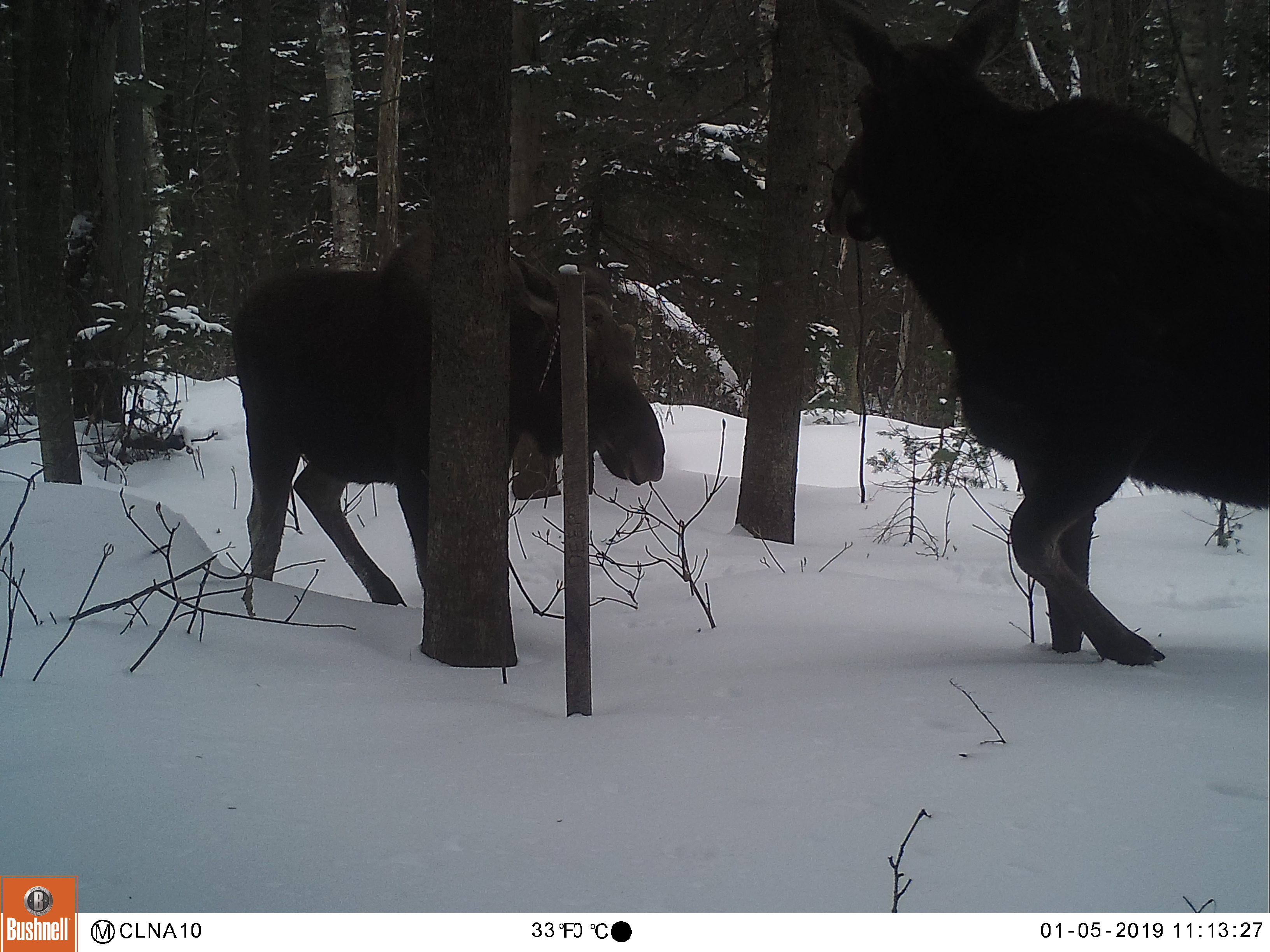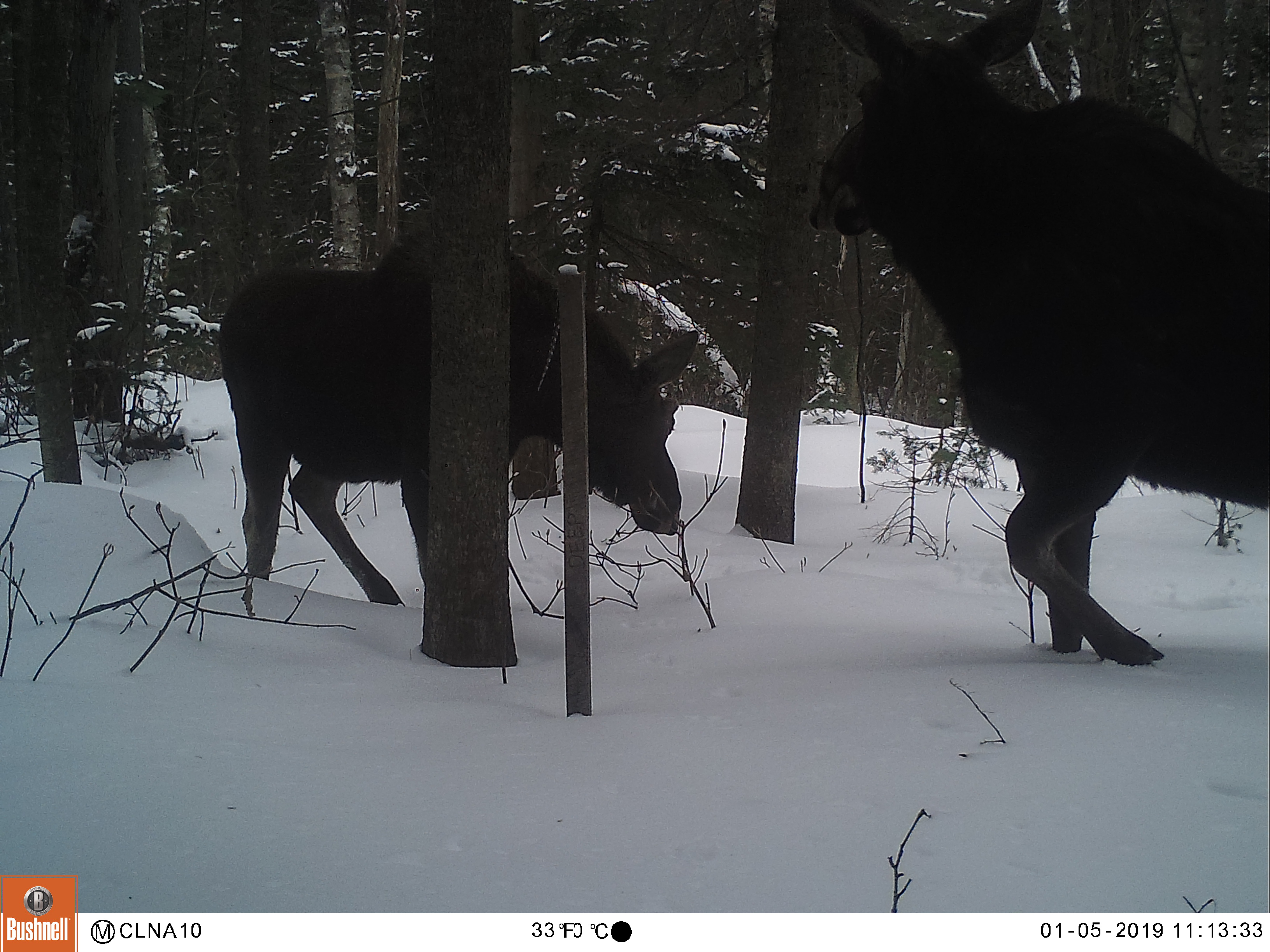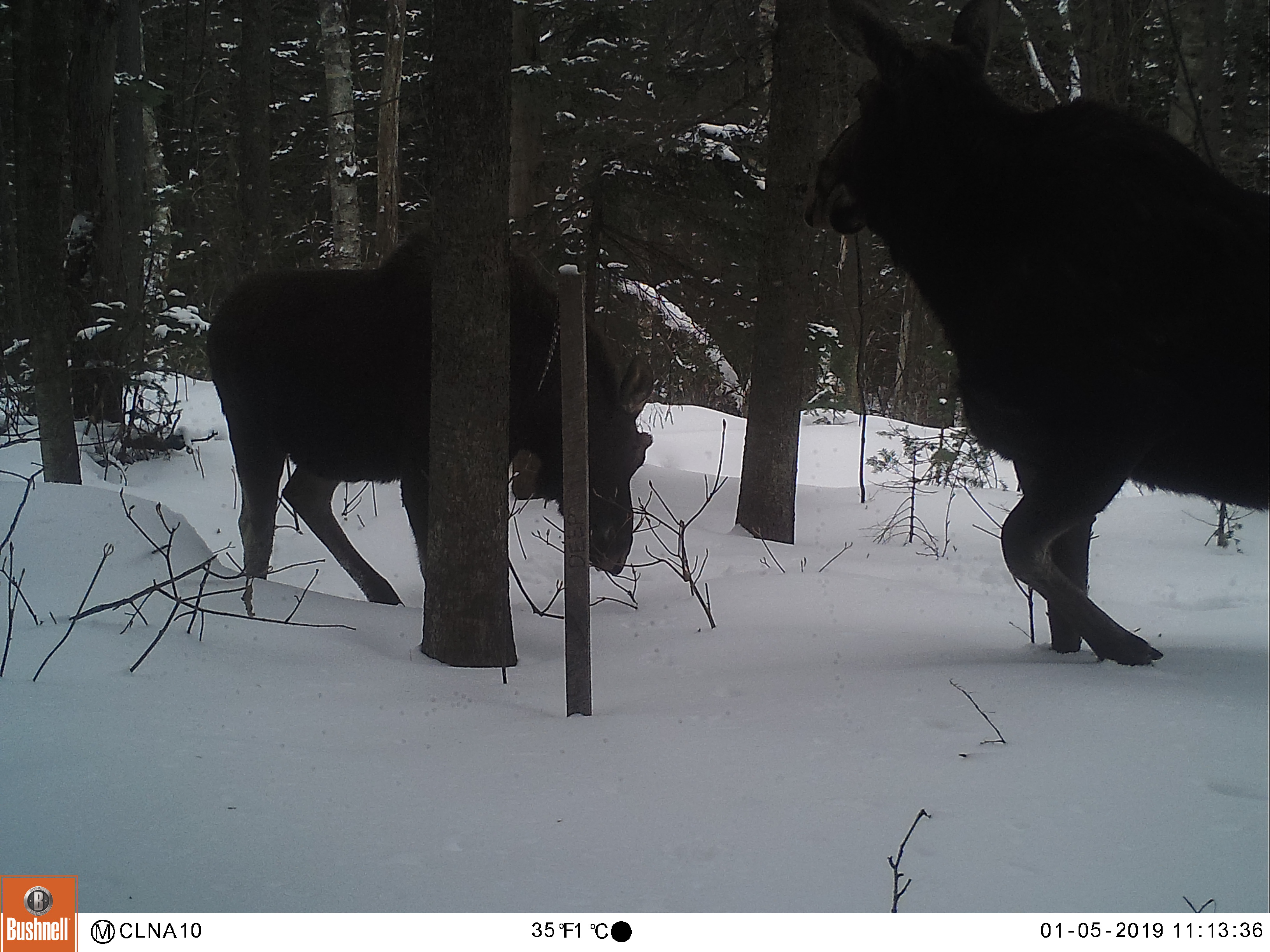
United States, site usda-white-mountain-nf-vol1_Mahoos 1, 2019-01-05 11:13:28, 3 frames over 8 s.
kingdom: Animalia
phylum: Chordata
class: Mammalia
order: Artiodactyla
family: Cervidae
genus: Alces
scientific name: Alces alces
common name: moose